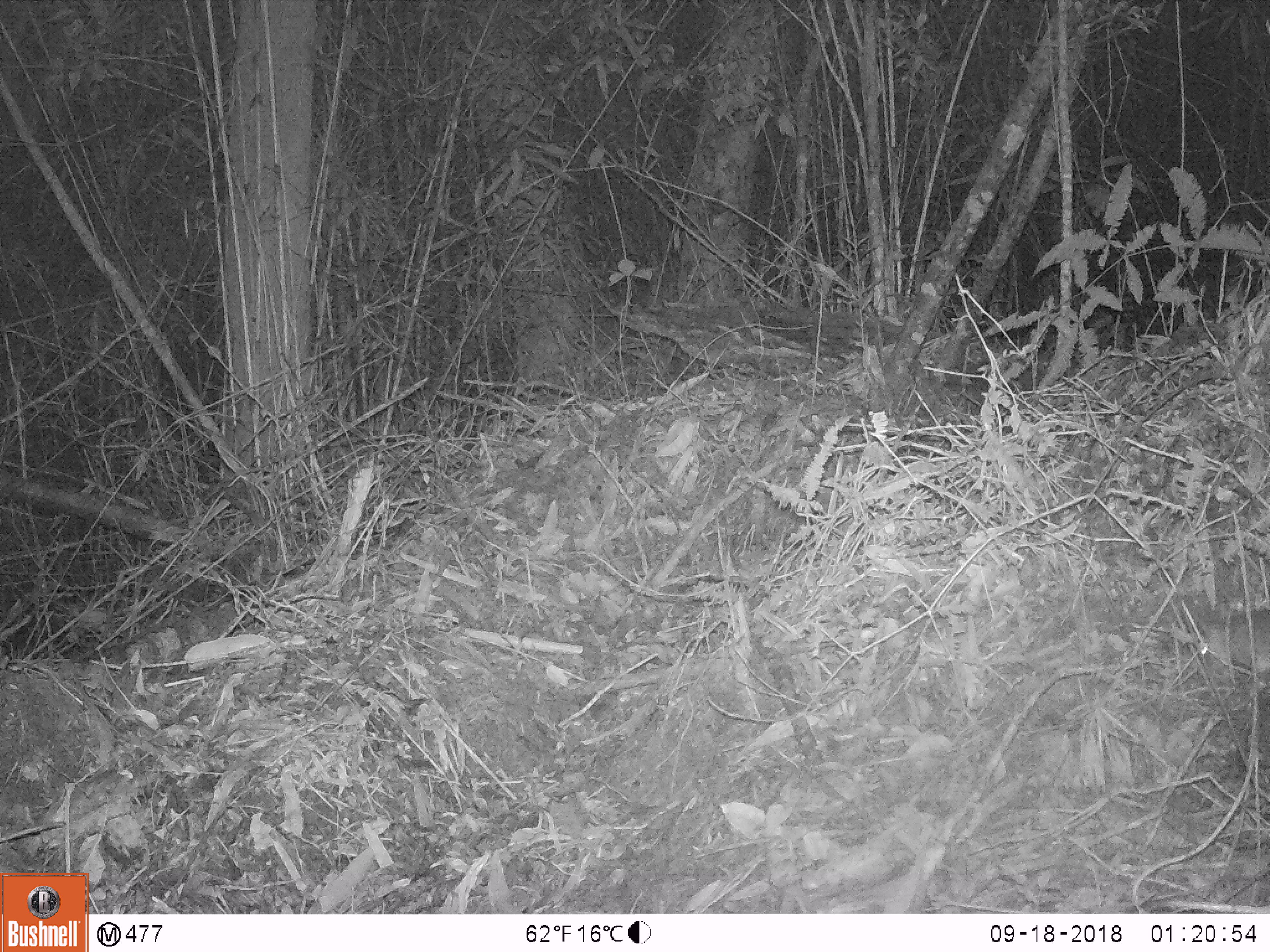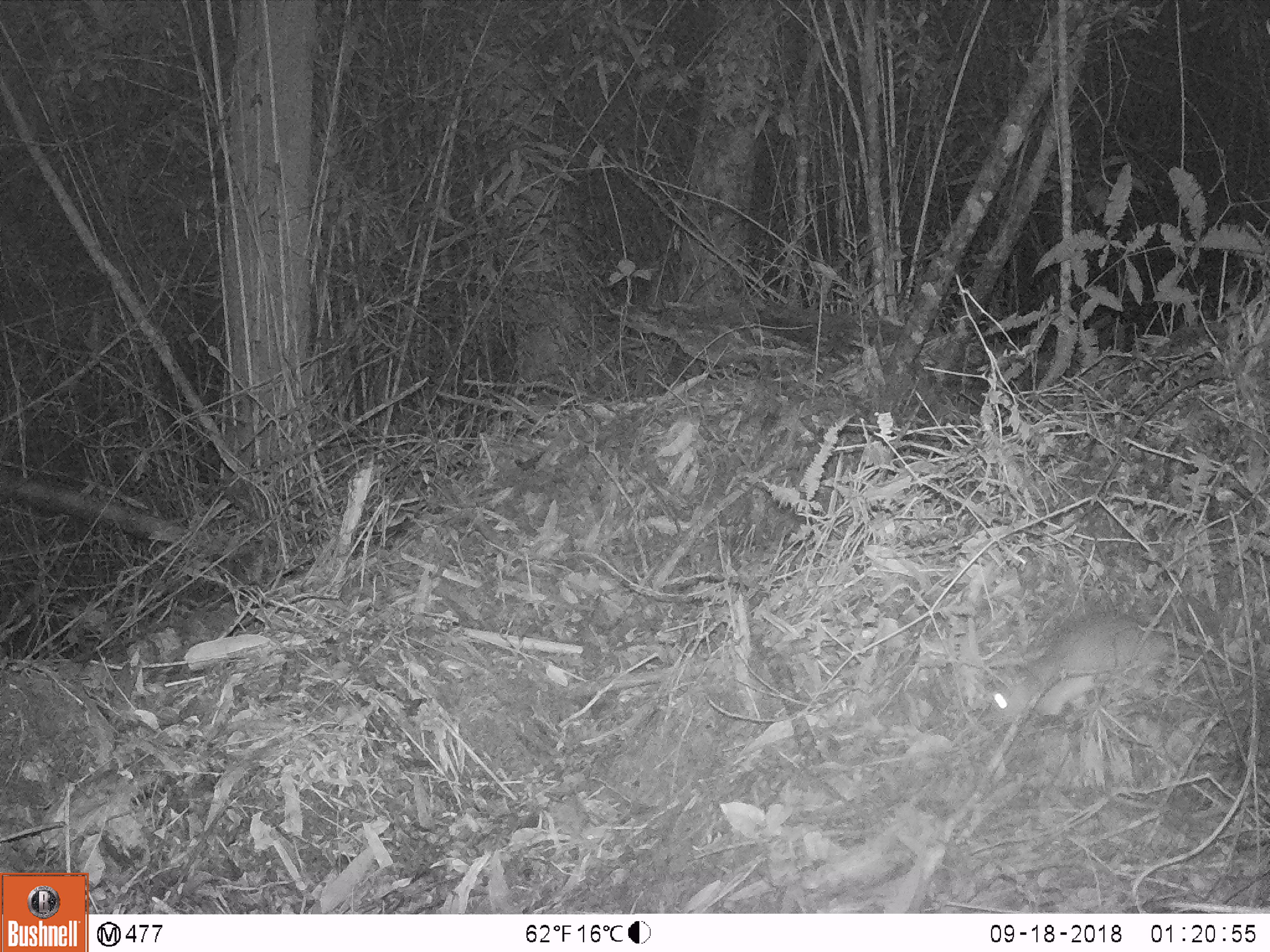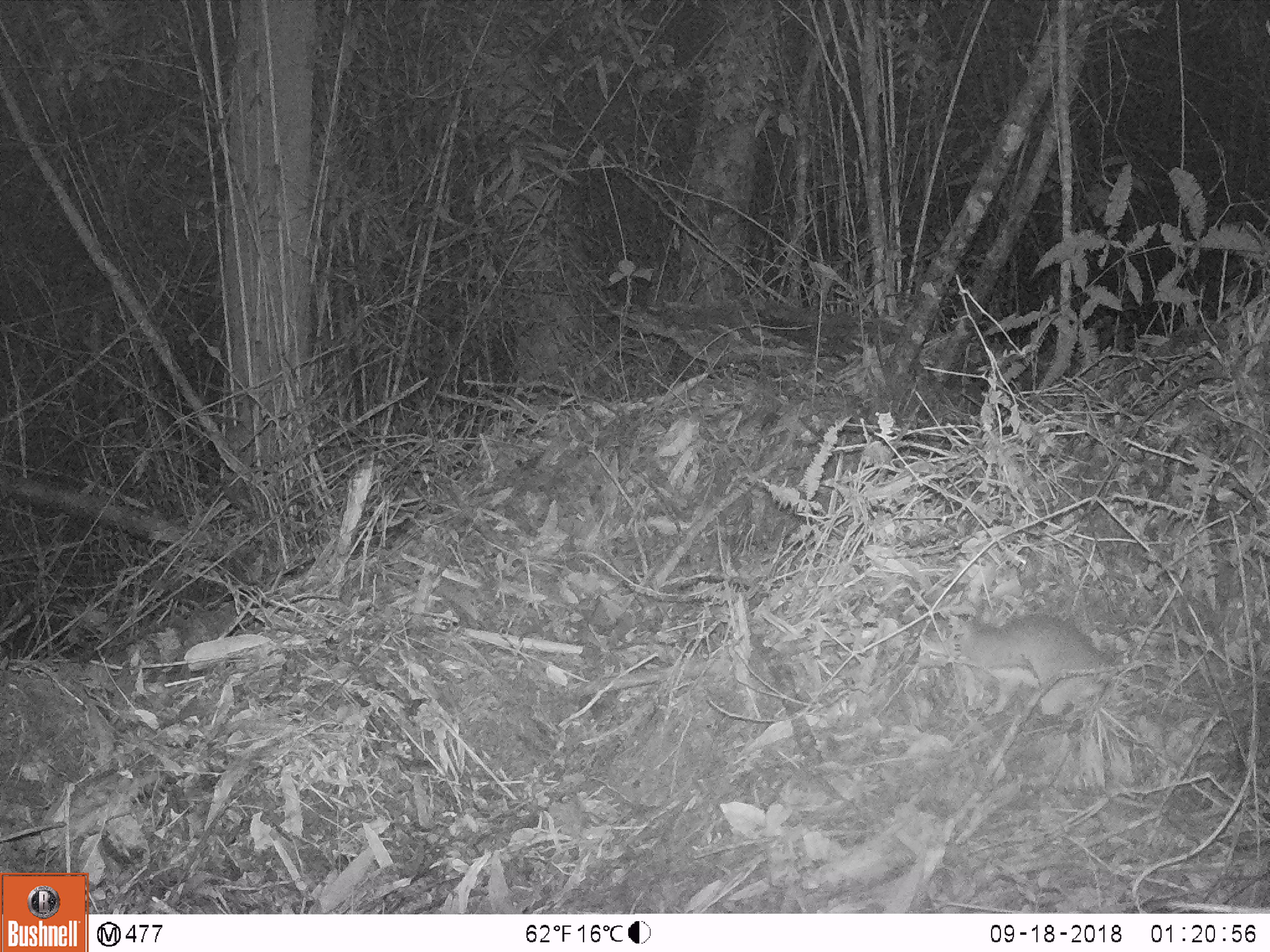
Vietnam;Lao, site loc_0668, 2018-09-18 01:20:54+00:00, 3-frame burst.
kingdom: Animalia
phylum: Chordata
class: Mammalia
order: Rodentia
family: Muridae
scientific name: Muridae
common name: old-world mice and rats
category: unidentified murid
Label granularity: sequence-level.